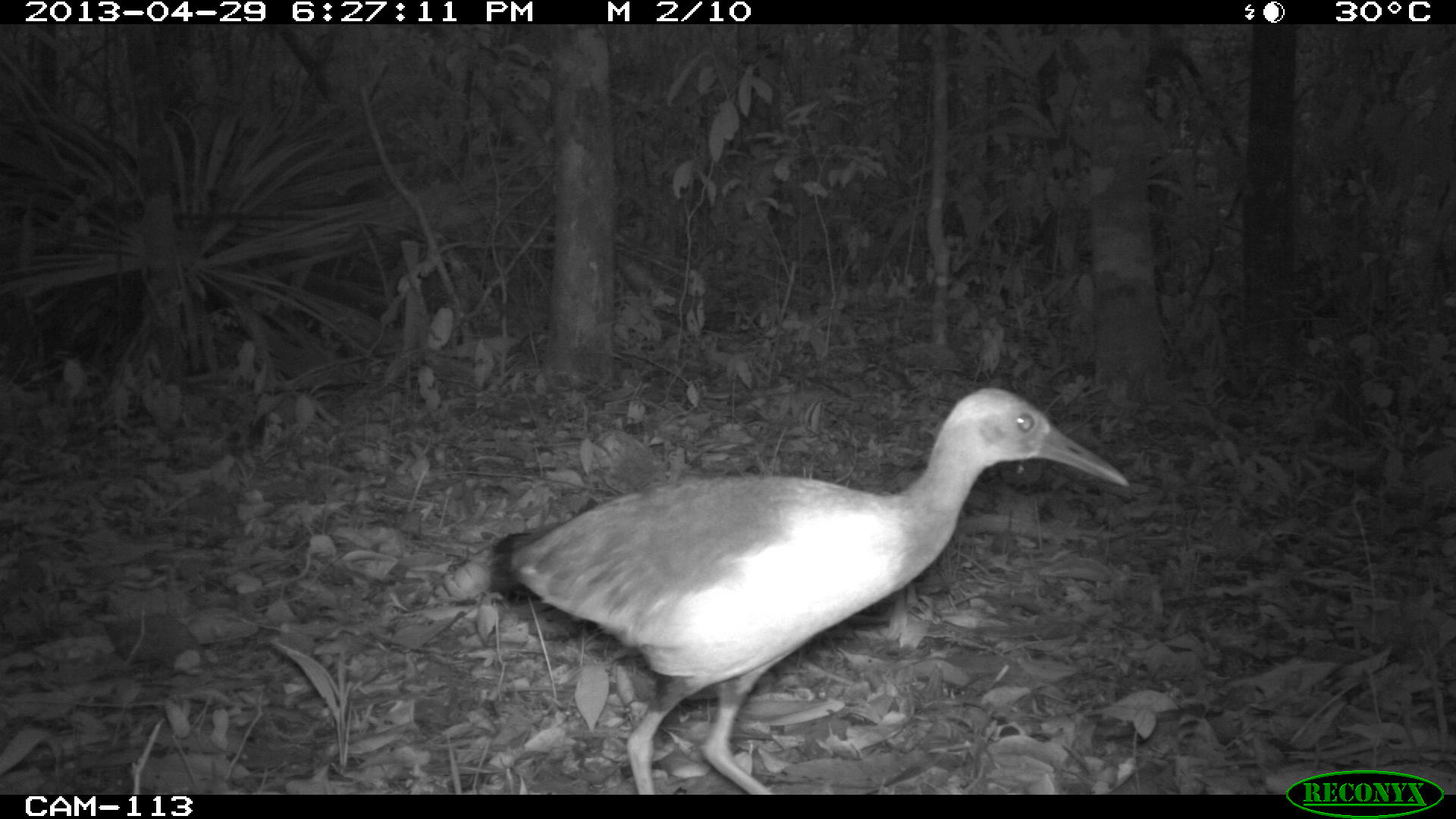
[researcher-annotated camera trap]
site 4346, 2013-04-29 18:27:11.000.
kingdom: Animalia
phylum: Chordata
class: Aves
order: Gruiformes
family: Rallidae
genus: Aramides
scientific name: Aramides cajaneus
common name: gray-necked wood-rail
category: aramides cajanea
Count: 1.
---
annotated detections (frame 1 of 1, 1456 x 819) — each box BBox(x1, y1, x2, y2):
aramides cajanea: BBox(486, 385, 1131, 793)